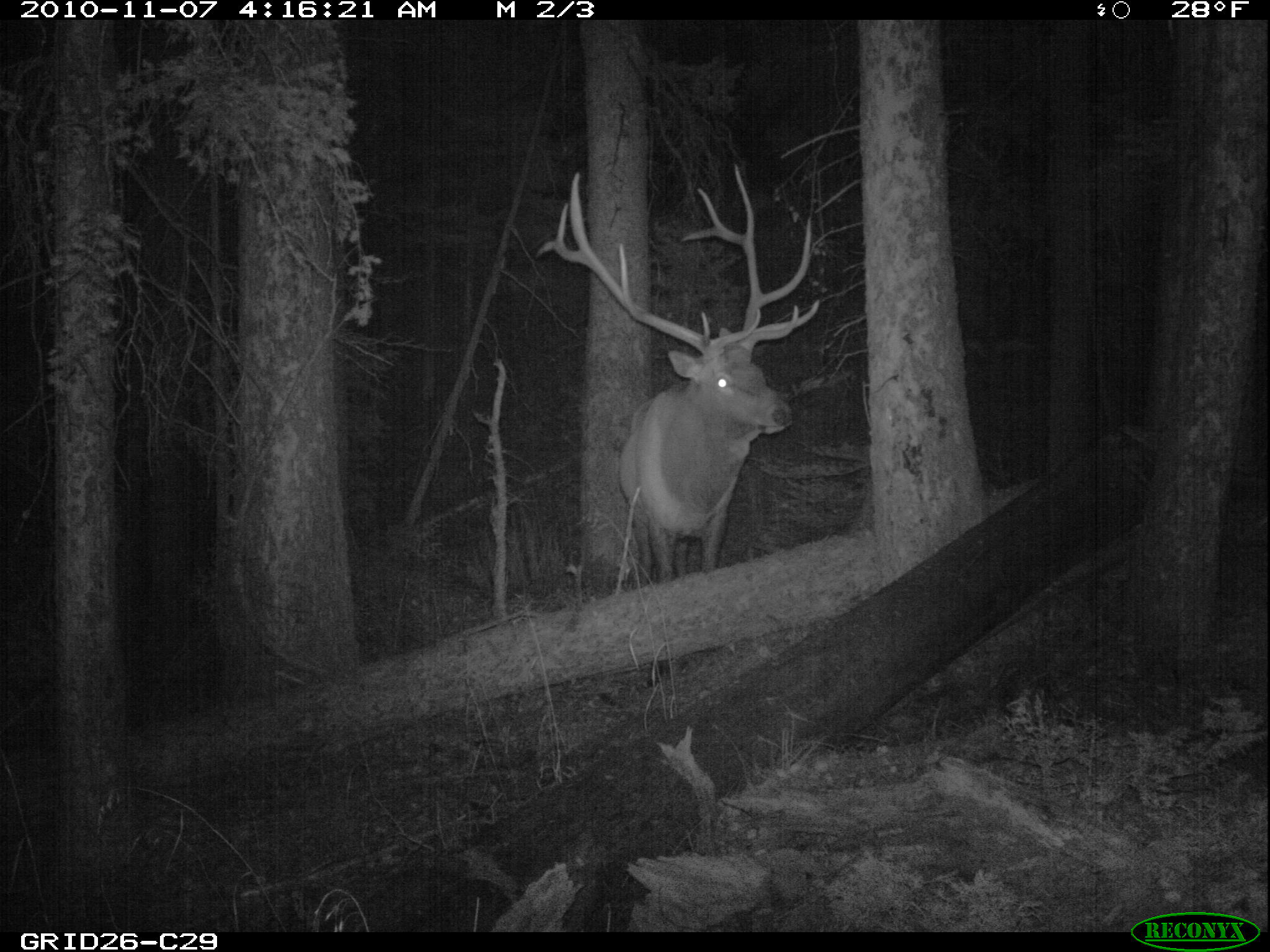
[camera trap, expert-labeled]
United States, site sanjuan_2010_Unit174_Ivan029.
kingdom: Animalia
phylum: Chordata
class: Mammalia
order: Artiodactyla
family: Cervidae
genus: Cervus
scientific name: Cervus elaphus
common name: red deer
Cervus elaphus (red deer).